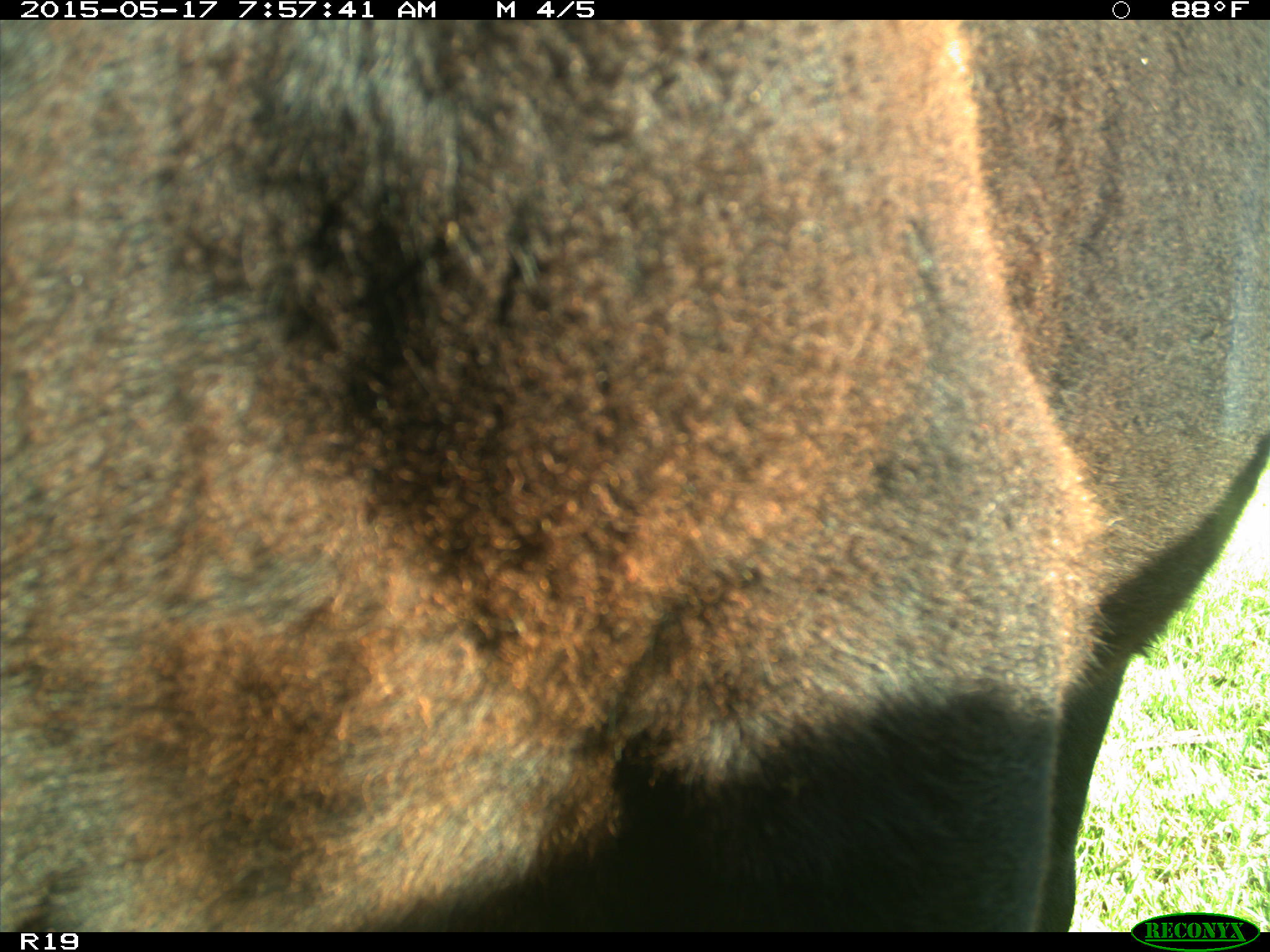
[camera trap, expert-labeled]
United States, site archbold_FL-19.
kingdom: Animalia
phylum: Chordata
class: Mammalia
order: Artiodactyla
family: Bovidae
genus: Bos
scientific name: Bos taurus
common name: domestic cow